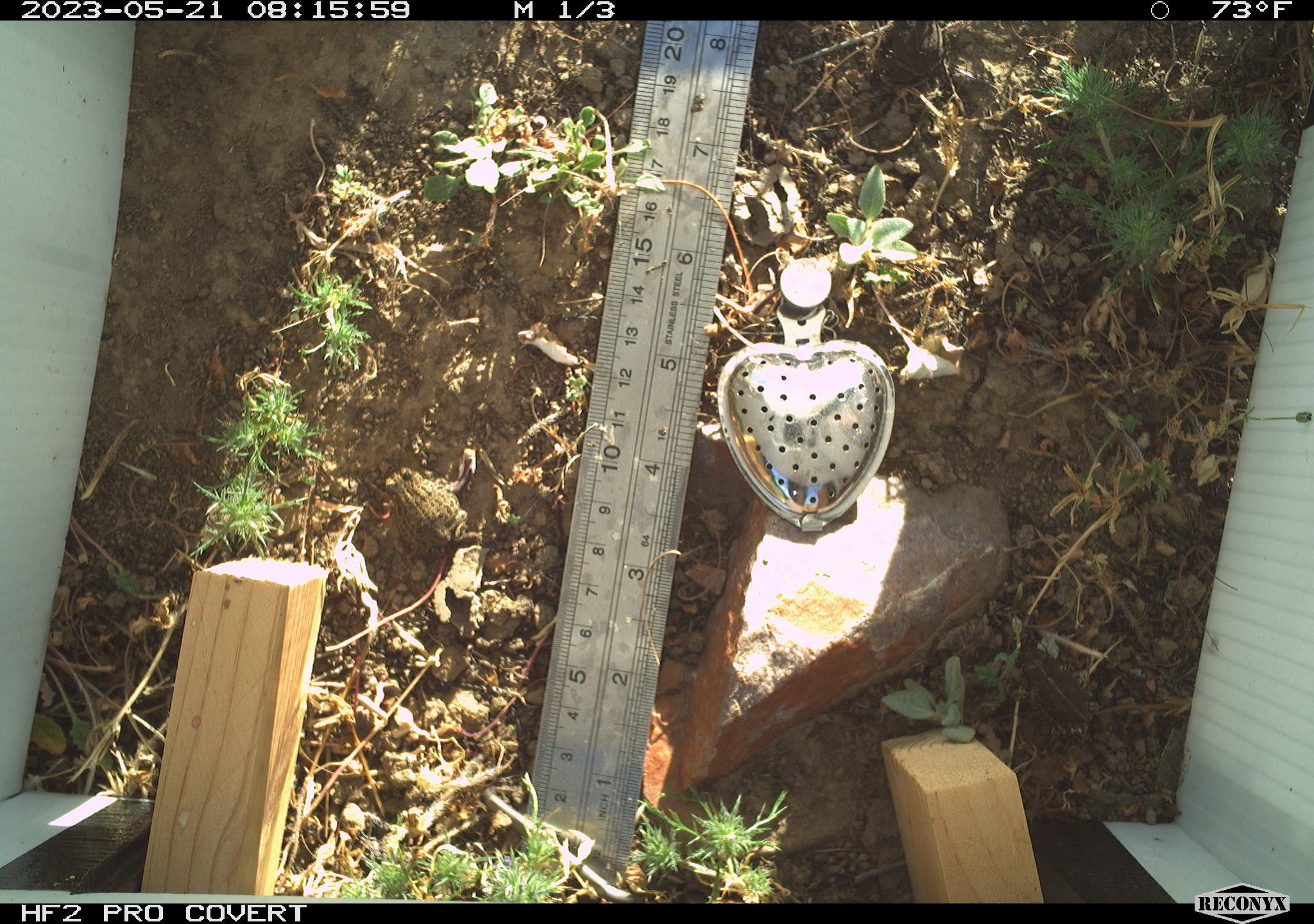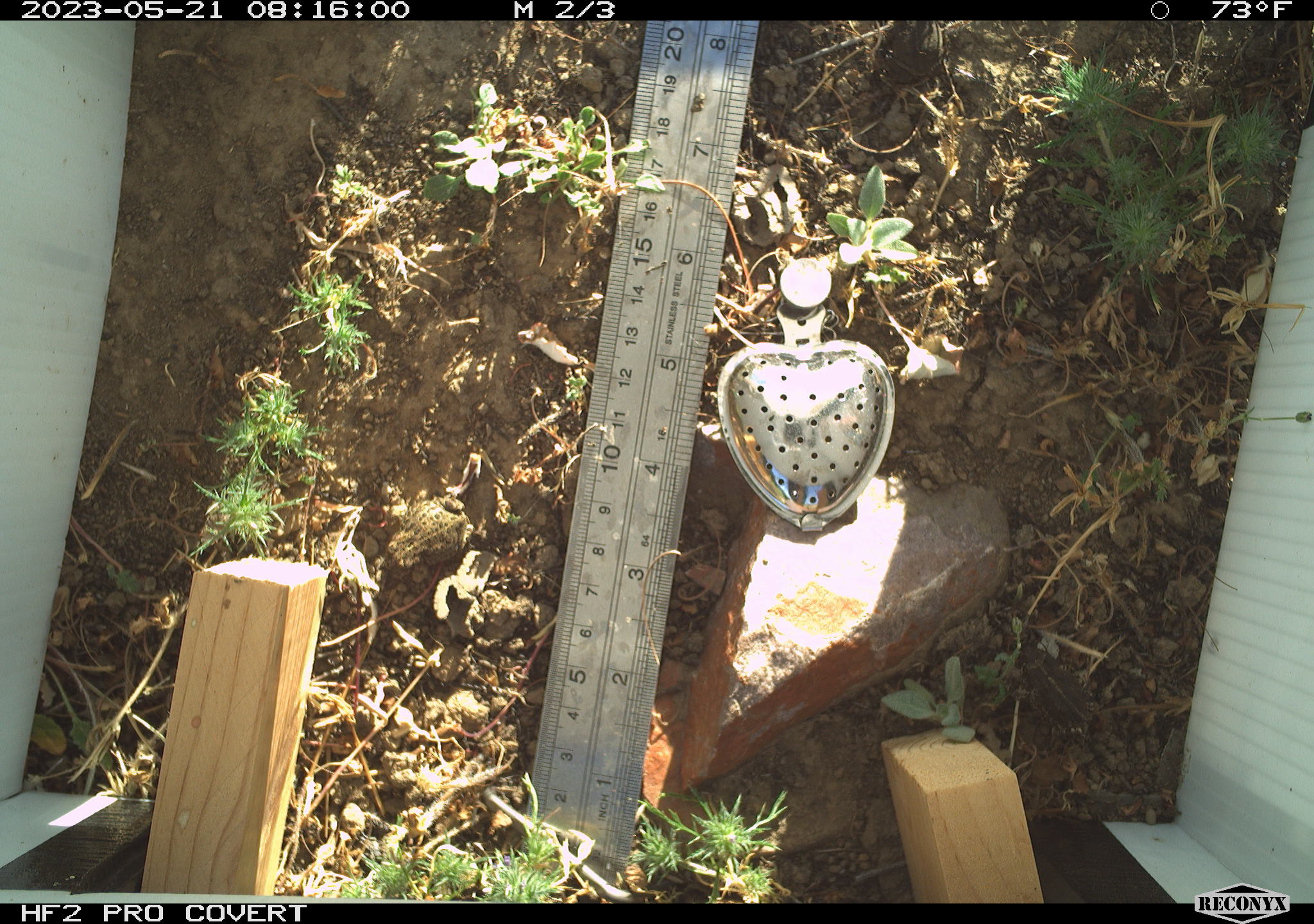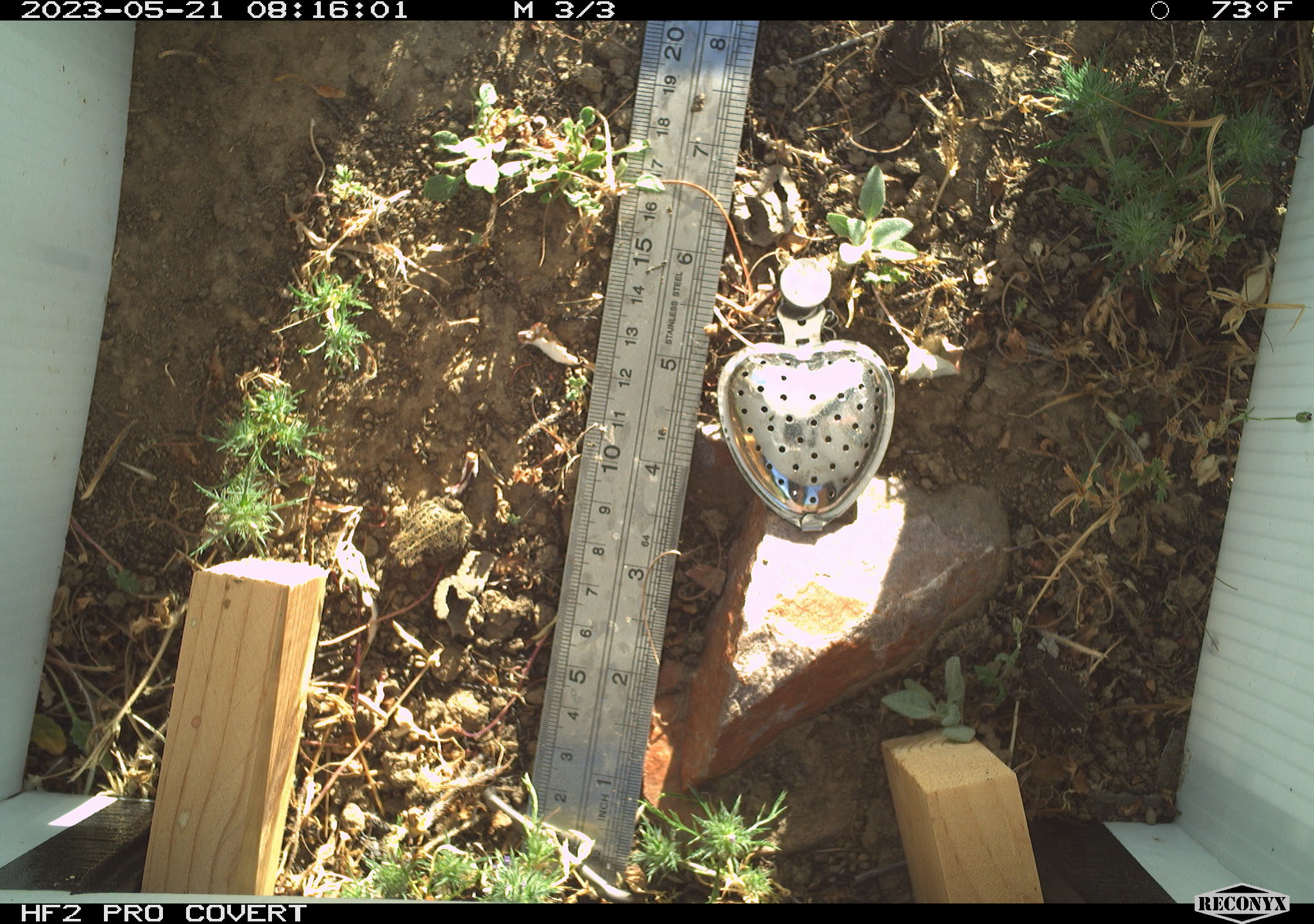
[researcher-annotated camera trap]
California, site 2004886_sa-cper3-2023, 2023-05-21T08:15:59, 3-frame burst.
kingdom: Animalia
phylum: Chordata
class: Amphibia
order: Anura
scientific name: Anura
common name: frogs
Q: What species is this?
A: Frogs (Anura).